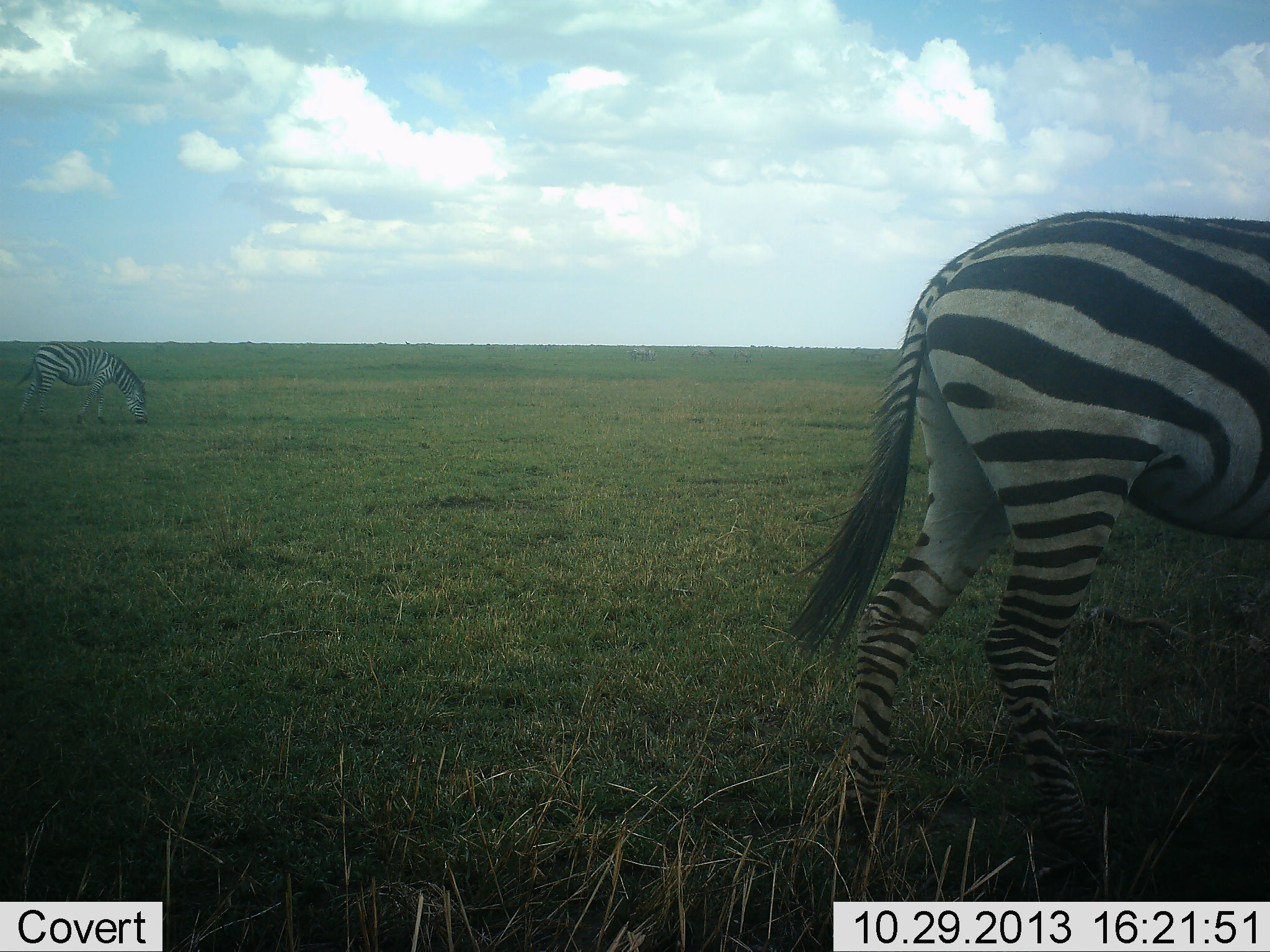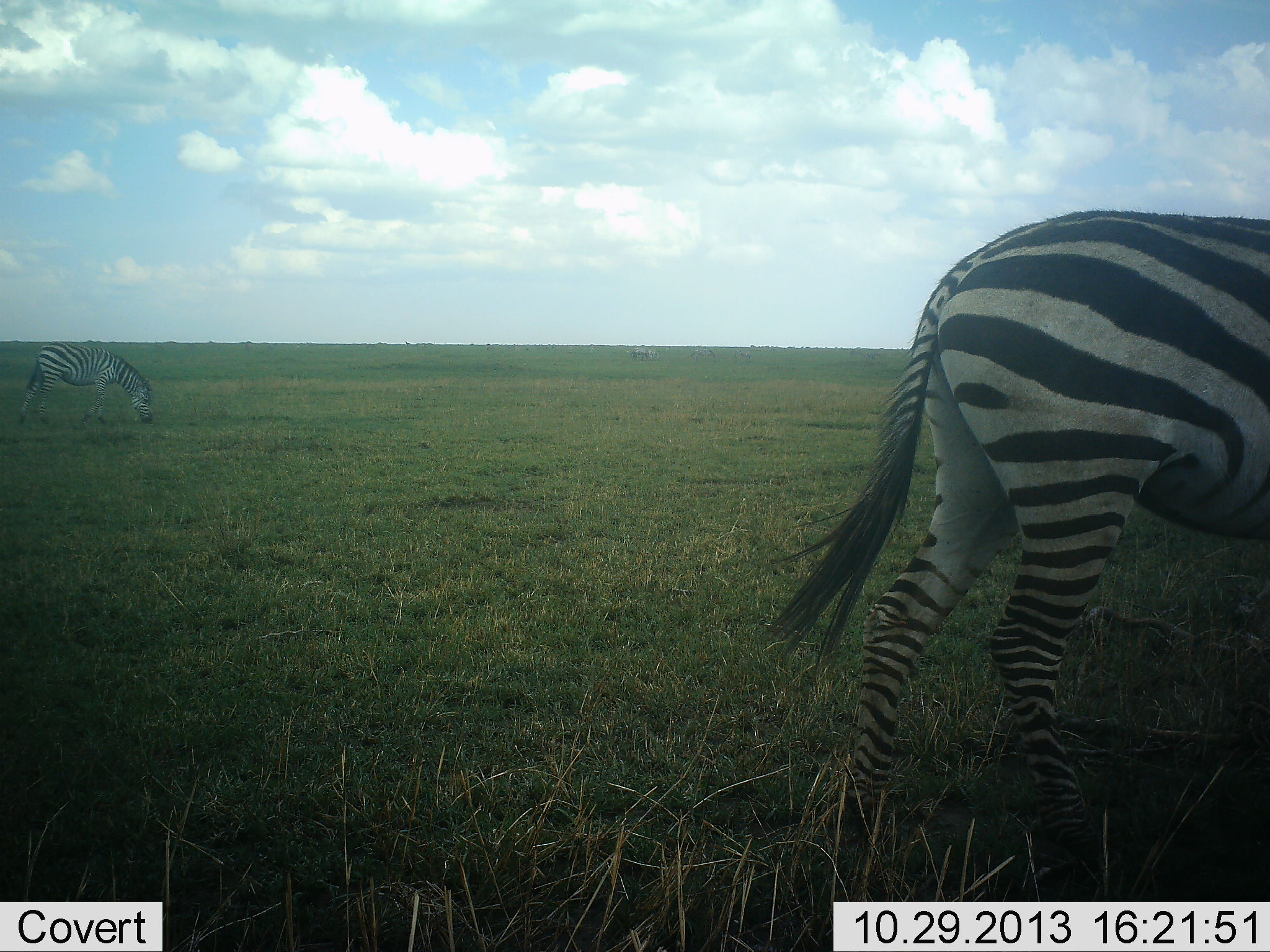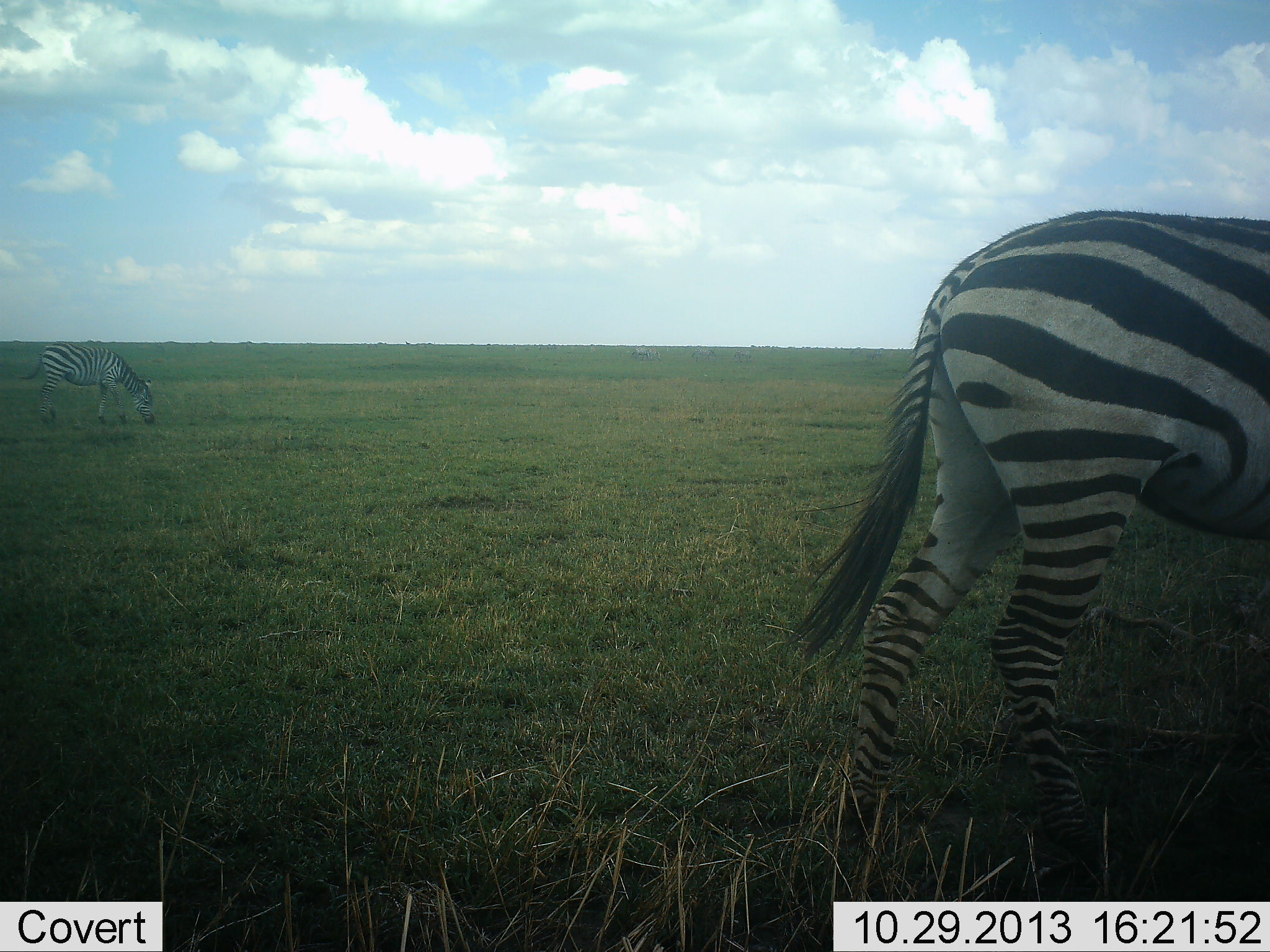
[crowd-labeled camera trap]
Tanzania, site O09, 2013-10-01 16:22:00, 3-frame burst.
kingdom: Animalia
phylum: Chordata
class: Mammalia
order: Perissodactyla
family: Equidae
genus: Equus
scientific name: Equus quagga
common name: plains zebra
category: zebra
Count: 2.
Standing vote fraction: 48%.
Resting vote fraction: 0%.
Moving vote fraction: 9%.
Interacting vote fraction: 0%.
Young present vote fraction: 0%.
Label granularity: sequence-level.